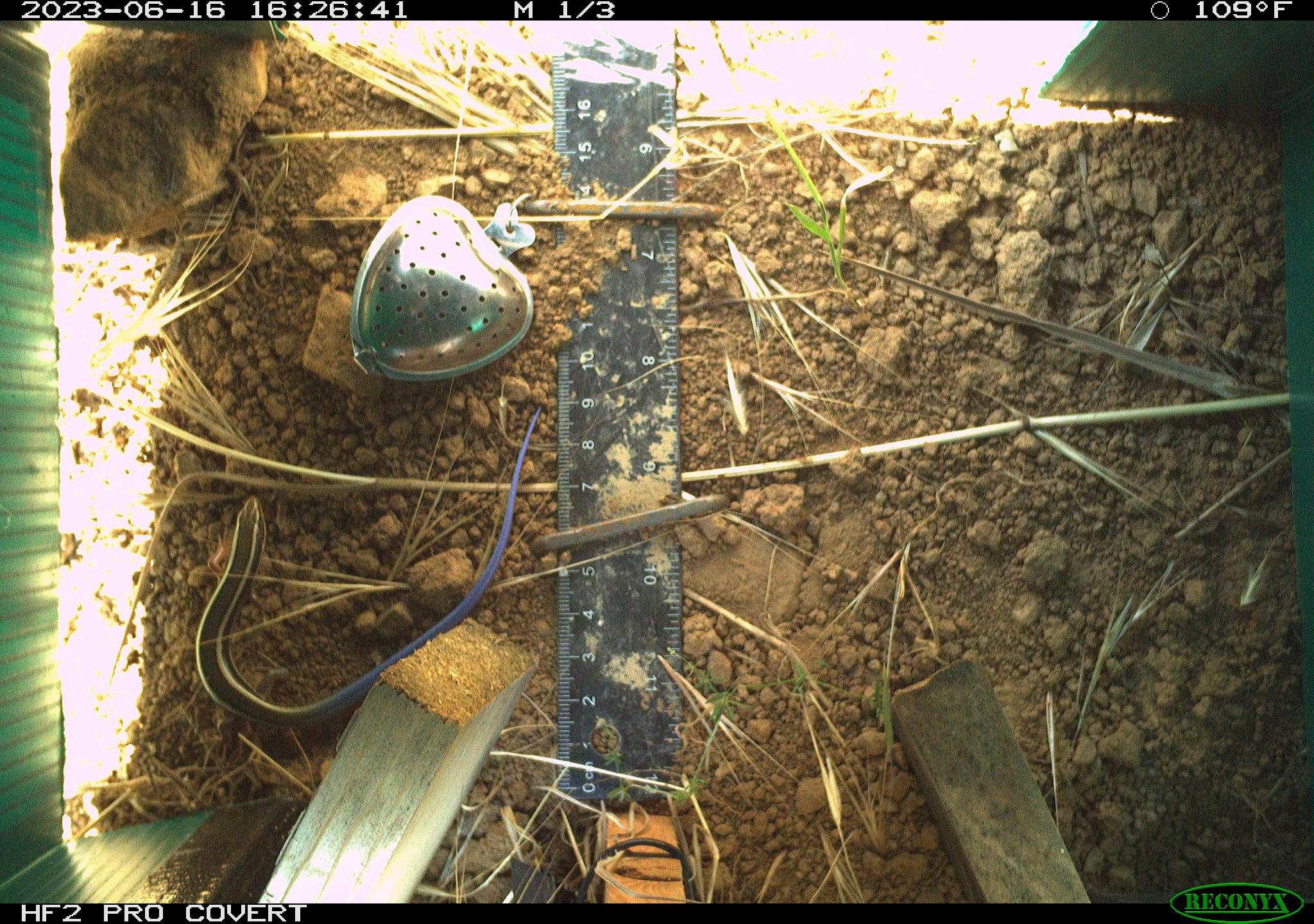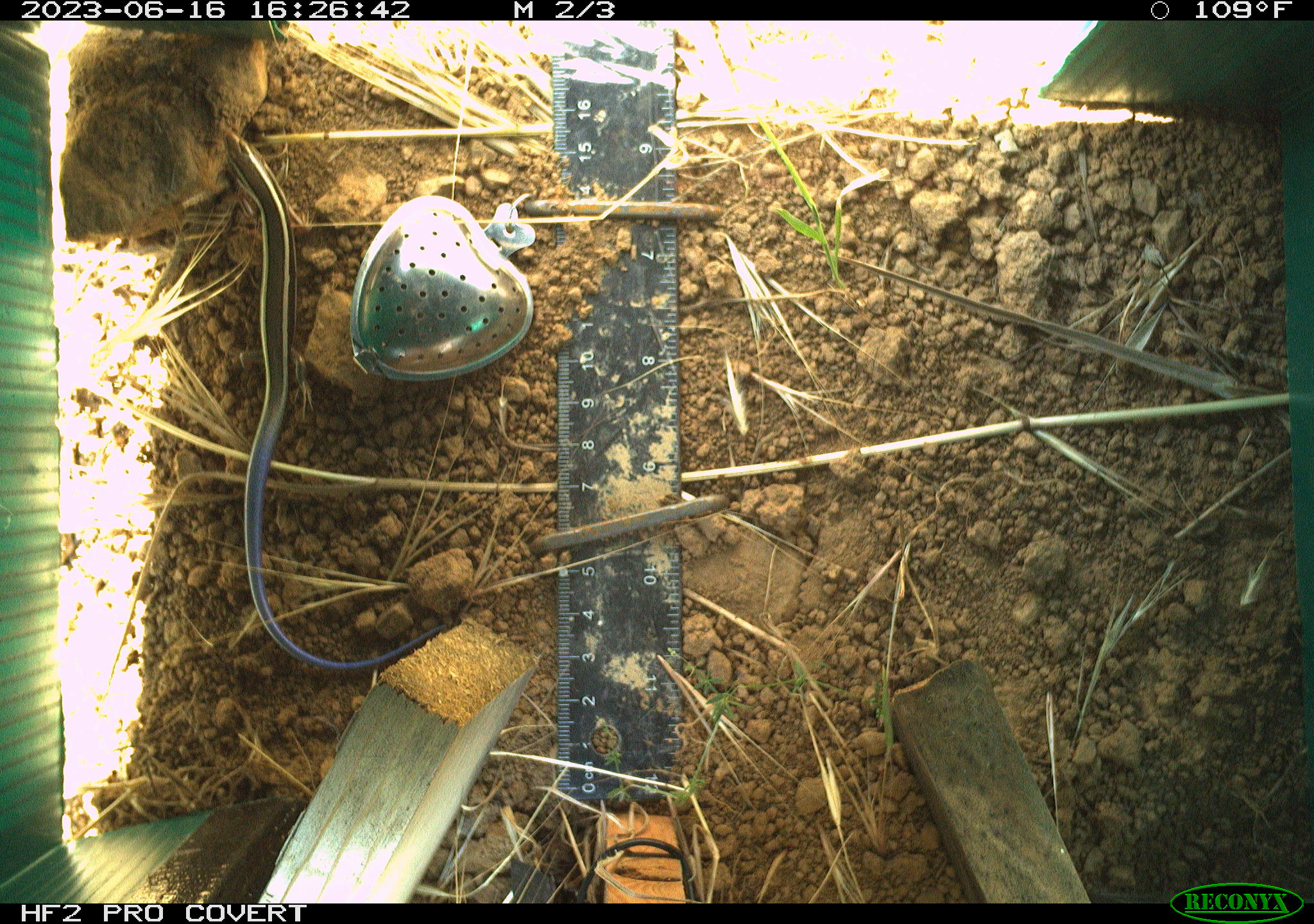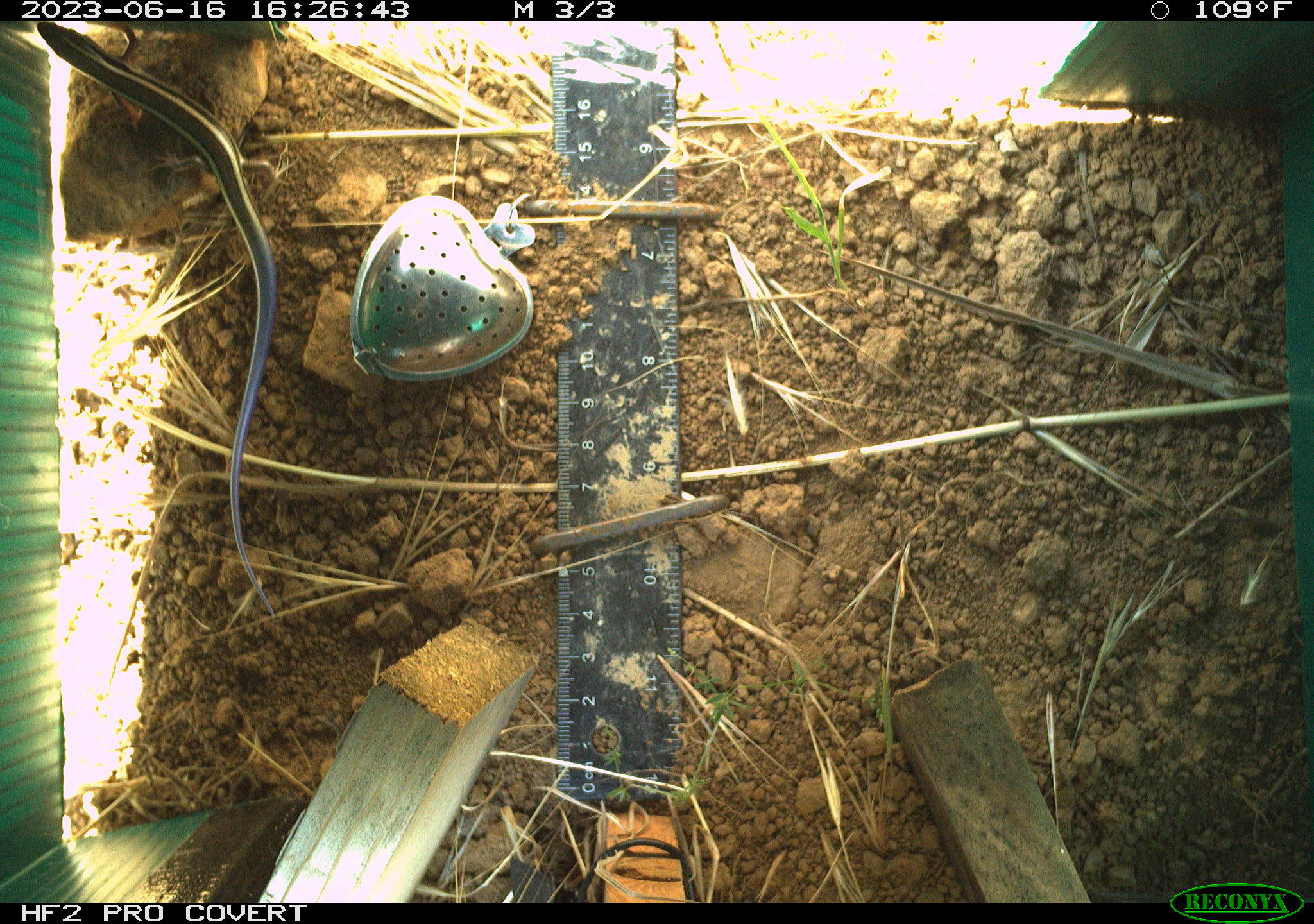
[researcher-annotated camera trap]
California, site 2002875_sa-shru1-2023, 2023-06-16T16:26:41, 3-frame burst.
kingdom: Animalia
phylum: Chordata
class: Reptilia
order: Squamata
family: Scincidae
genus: Plestiodon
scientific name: Plestiodon skiltonianus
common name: western skink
Western skink (Plestiodon skiltonianus).